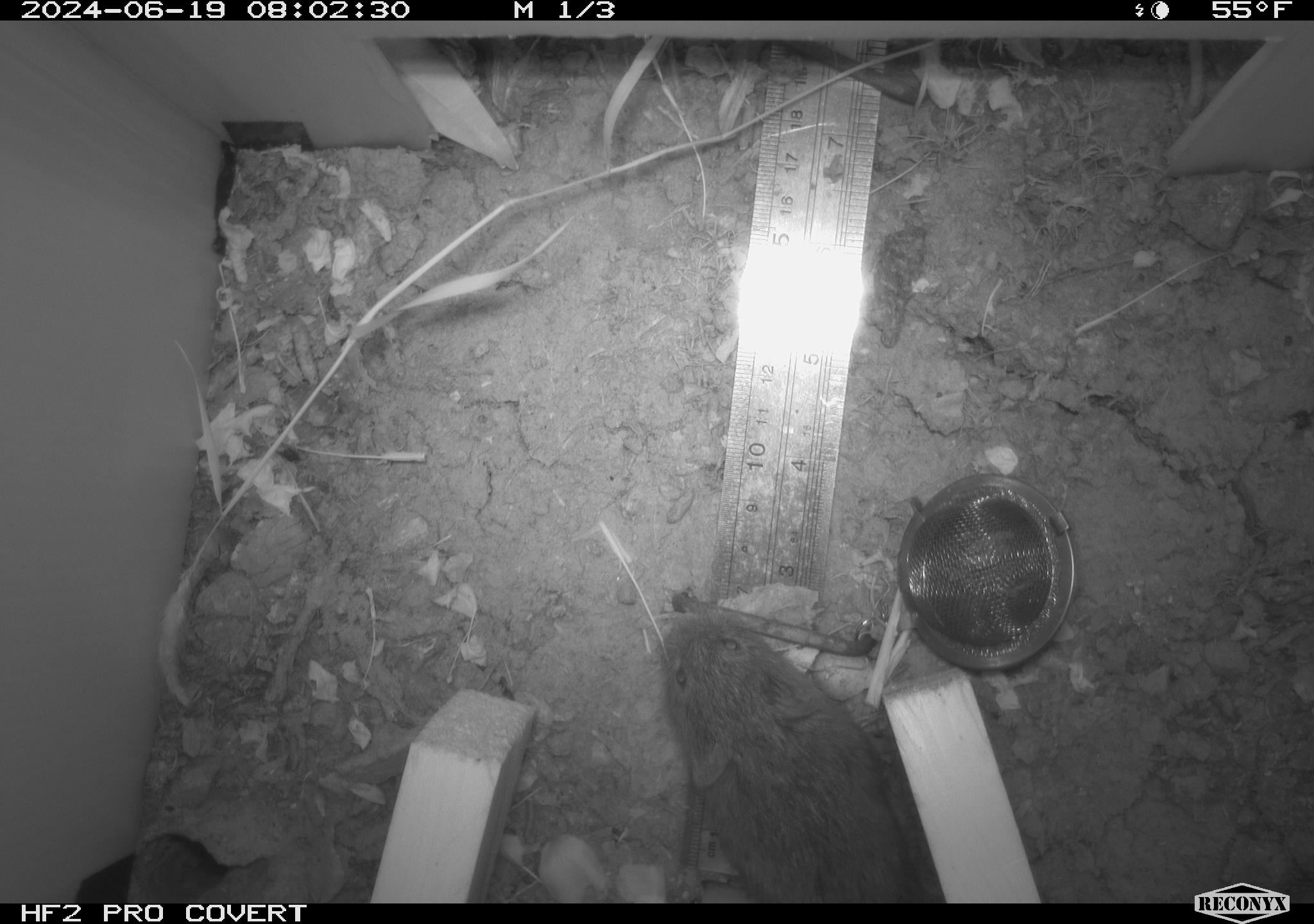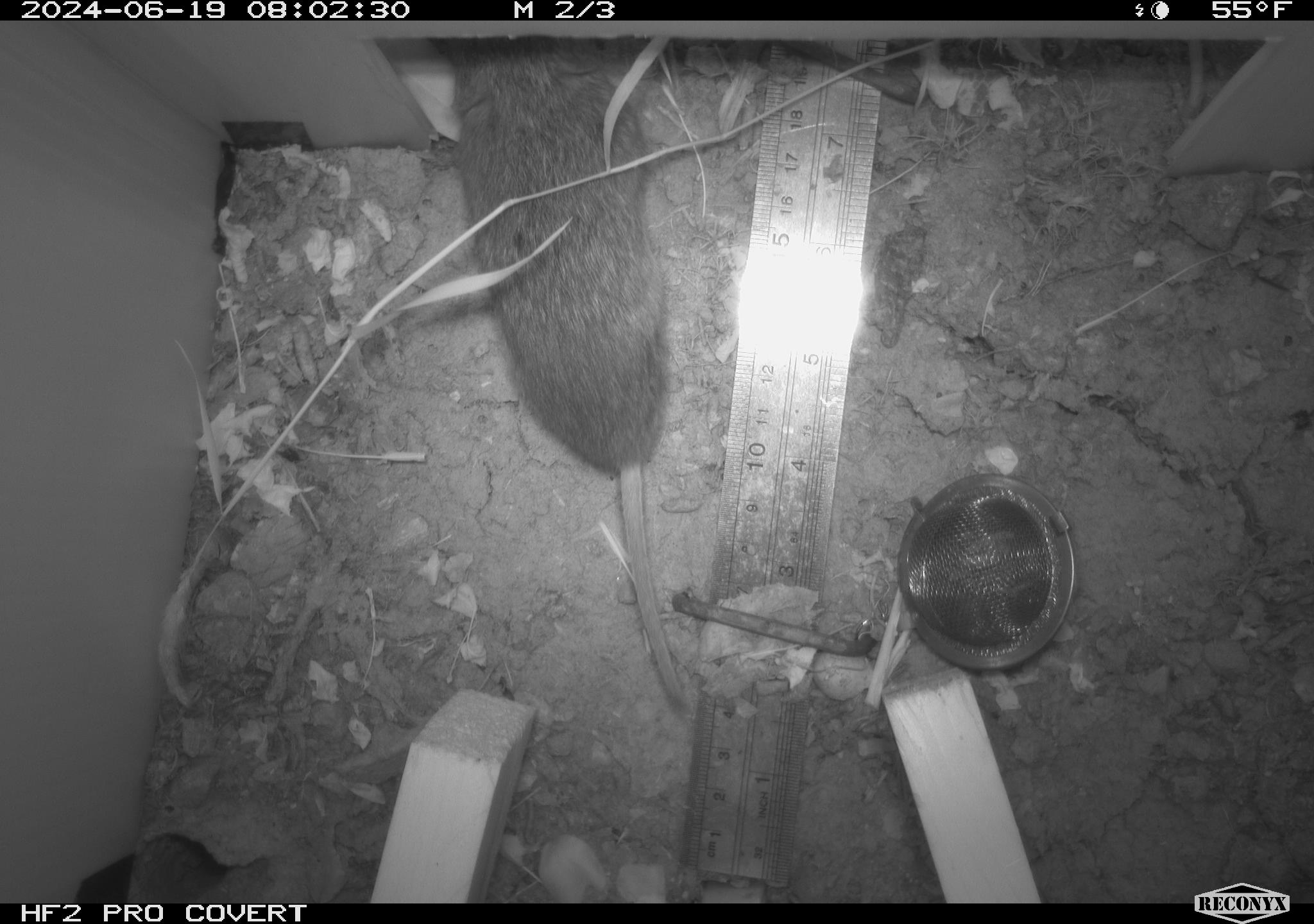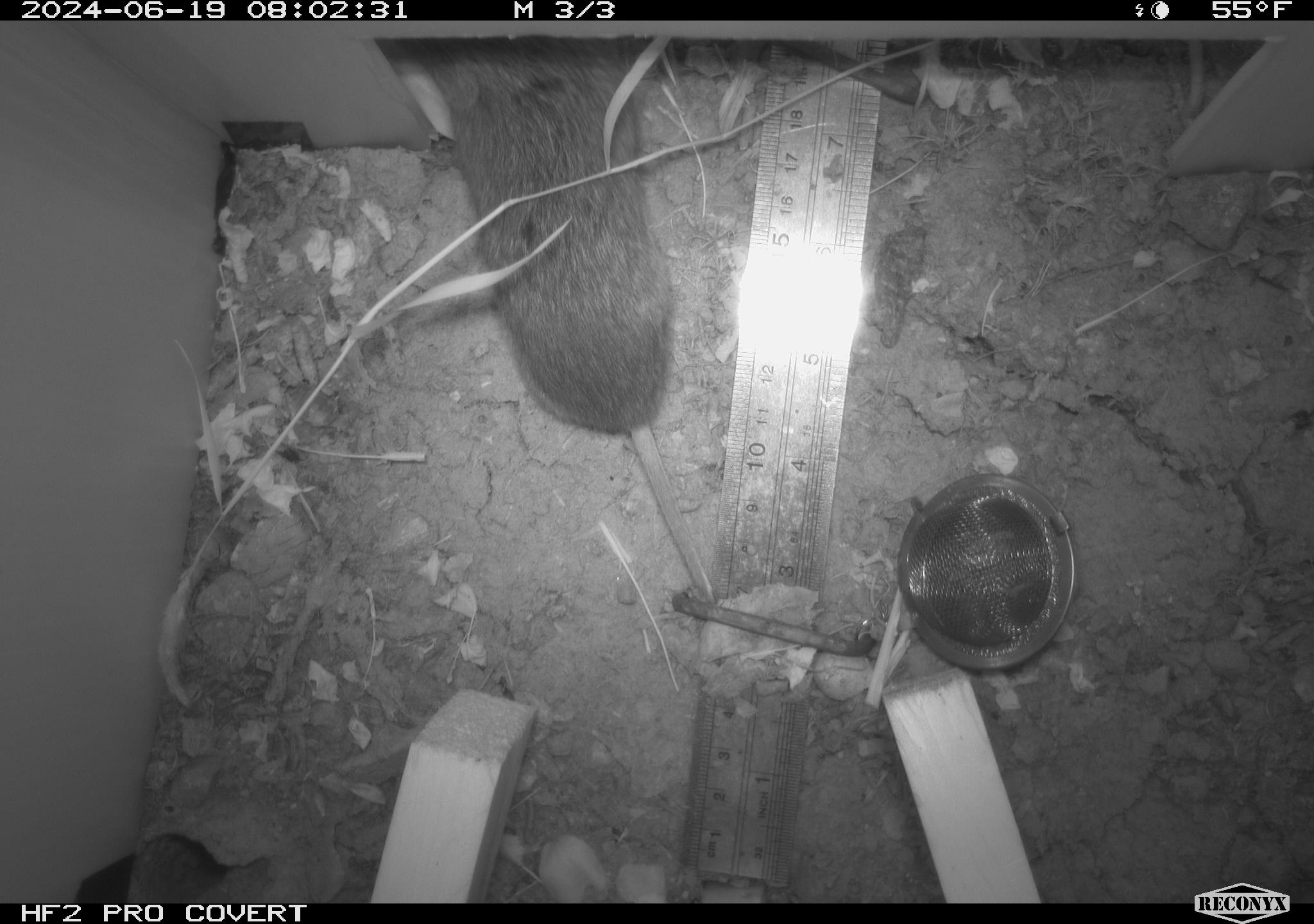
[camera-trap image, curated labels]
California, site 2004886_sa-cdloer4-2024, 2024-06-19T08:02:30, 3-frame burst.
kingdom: Animalia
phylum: Chordata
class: Mammalia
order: Rodentia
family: Cricetidae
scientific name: Arvicolinae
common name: voles, lemmings, and muskrats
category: arvicolinae subfamily